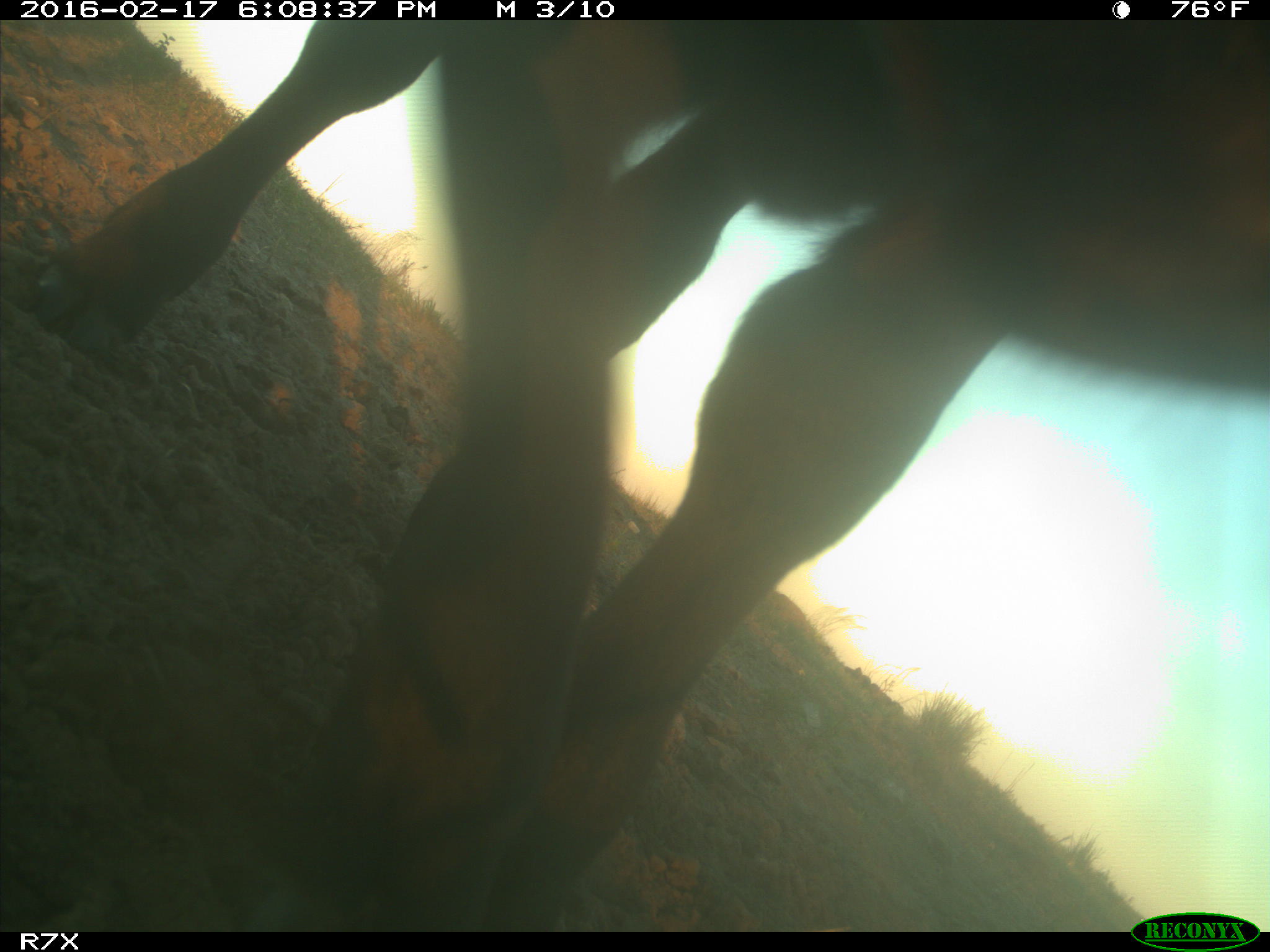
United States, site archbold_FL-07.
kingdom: Animalia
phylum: Chordata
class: Mammalia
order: Artiodactyla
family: Bovidae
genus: Bos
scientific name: Bos taurus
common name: domestic cow